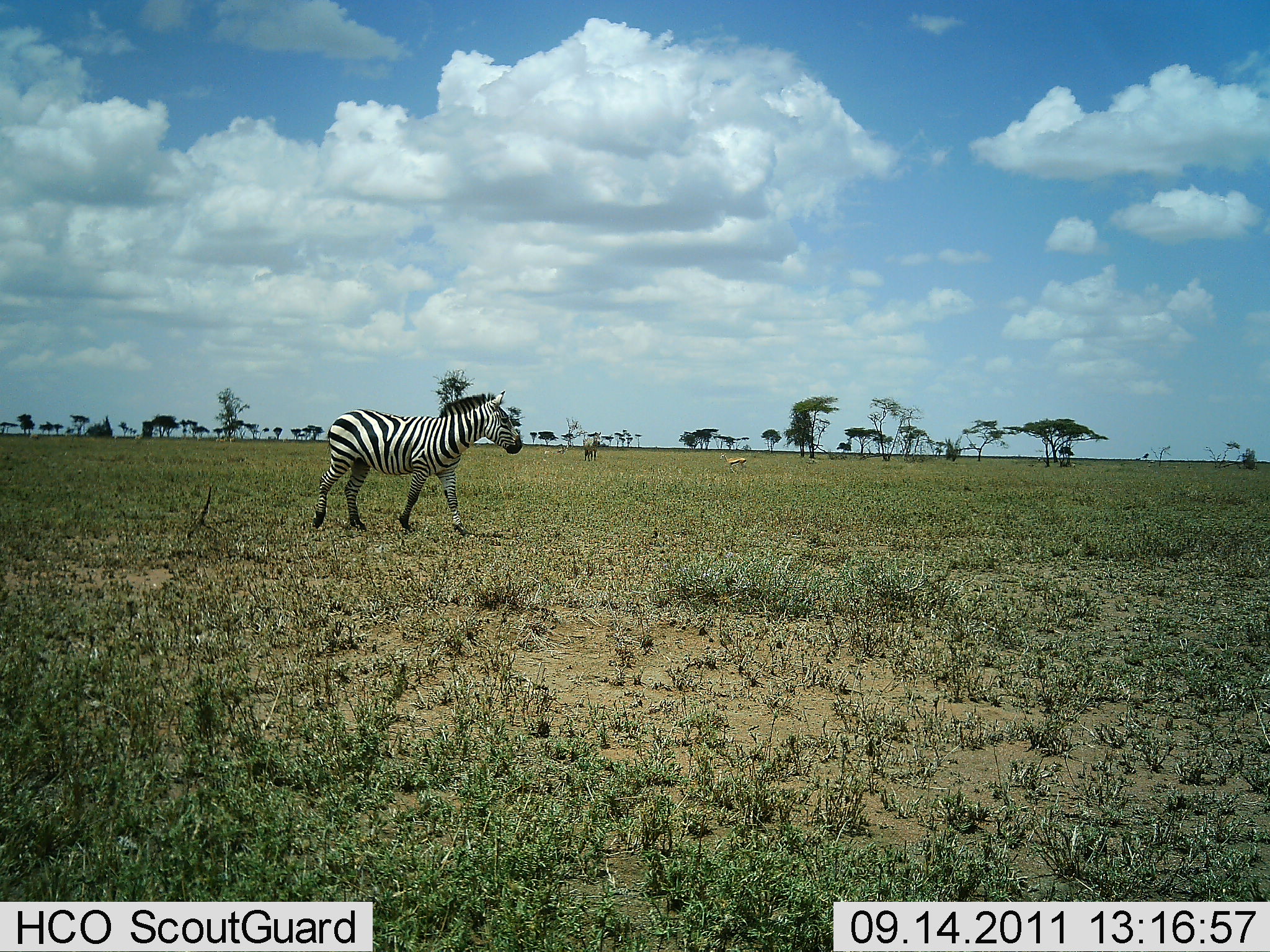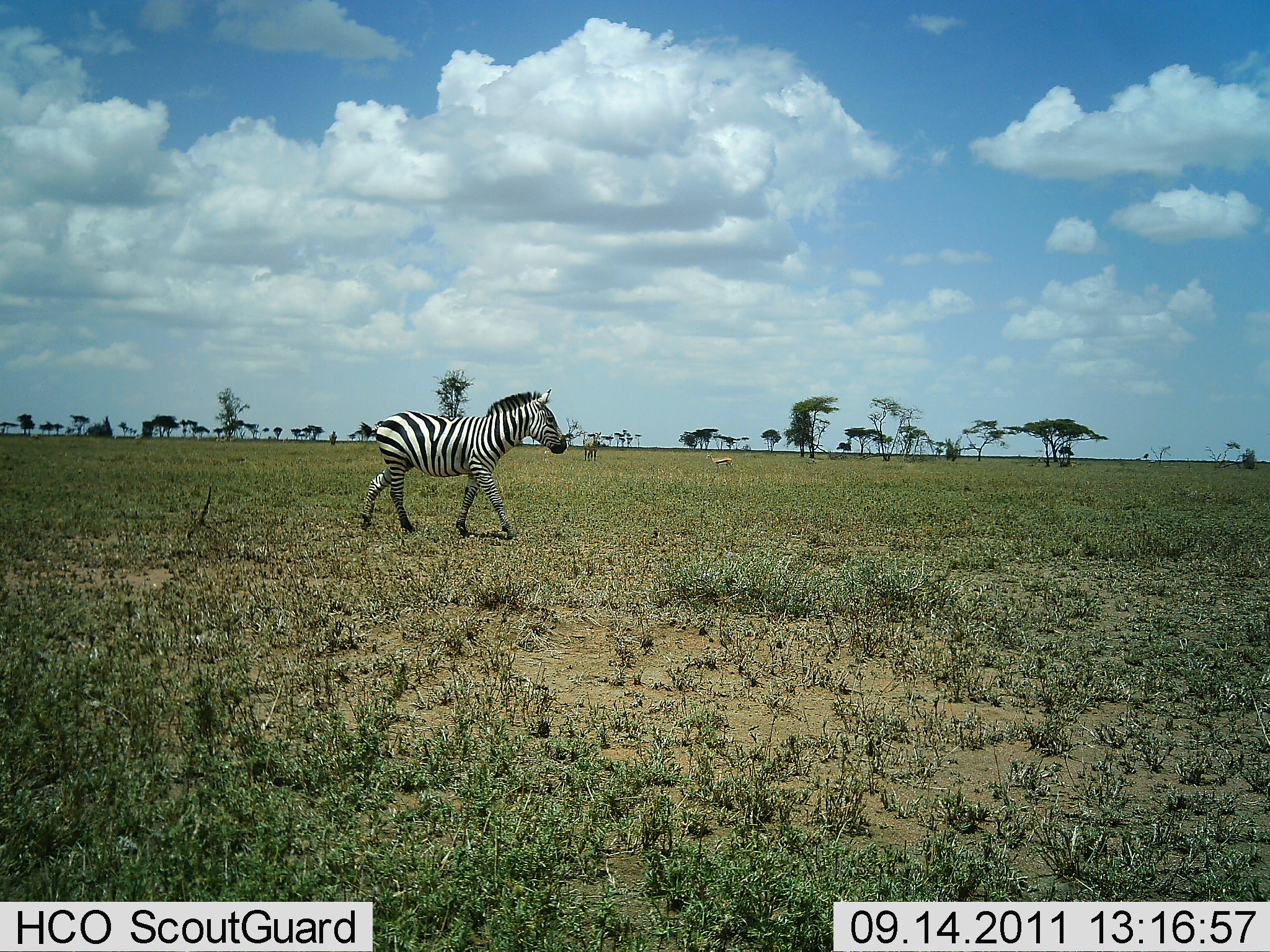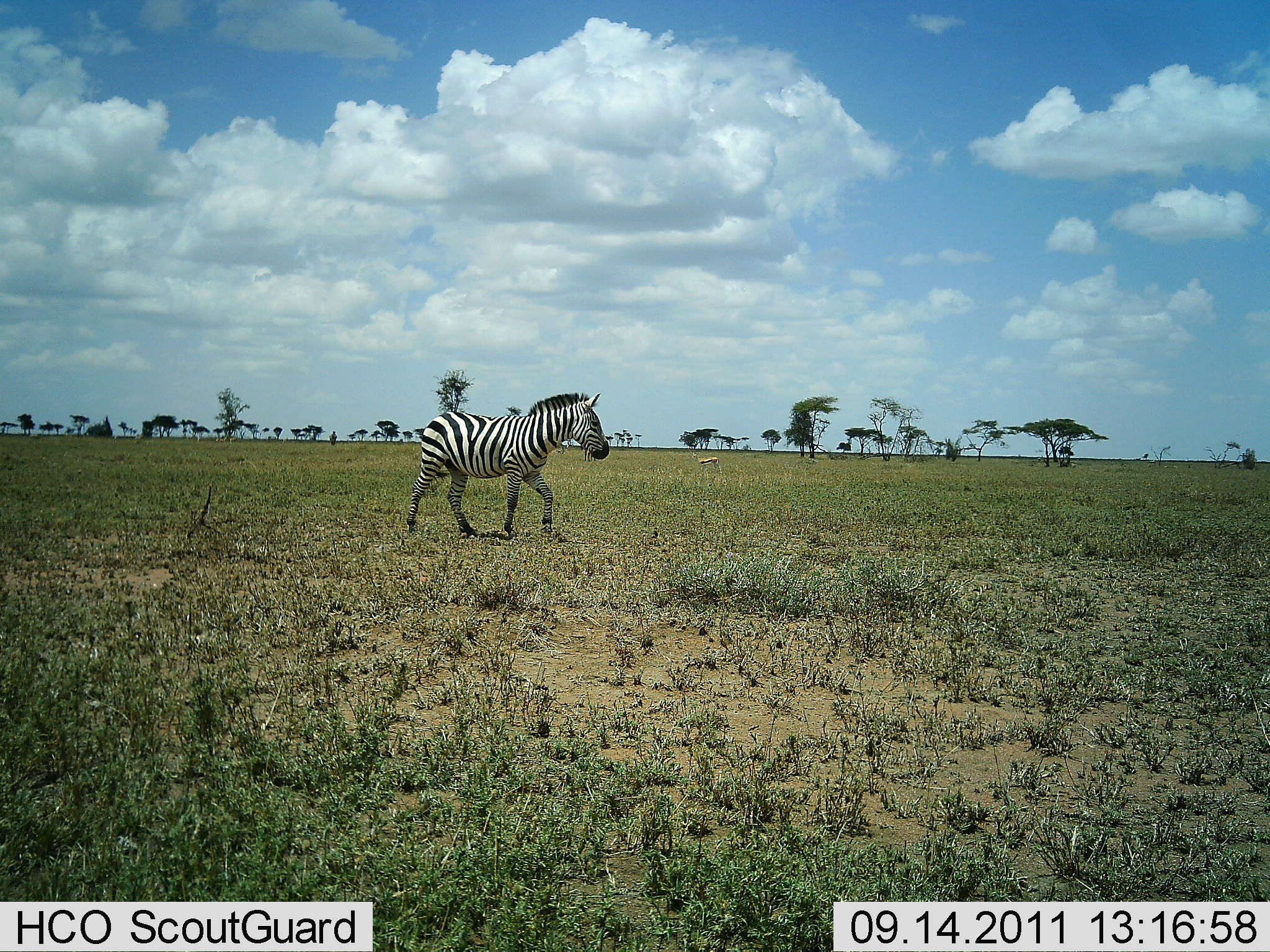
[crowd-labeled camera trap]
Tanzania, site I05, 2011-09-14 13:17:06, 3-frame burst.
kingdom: Animalia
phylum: Chordata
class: Mammalia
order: Perissodactyla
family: Equidae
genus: Equus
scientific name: Equus quagga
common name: plains zebra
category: zebra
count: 1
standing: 12%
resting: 0%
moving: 88%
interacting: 0%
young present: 0%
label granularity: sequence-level